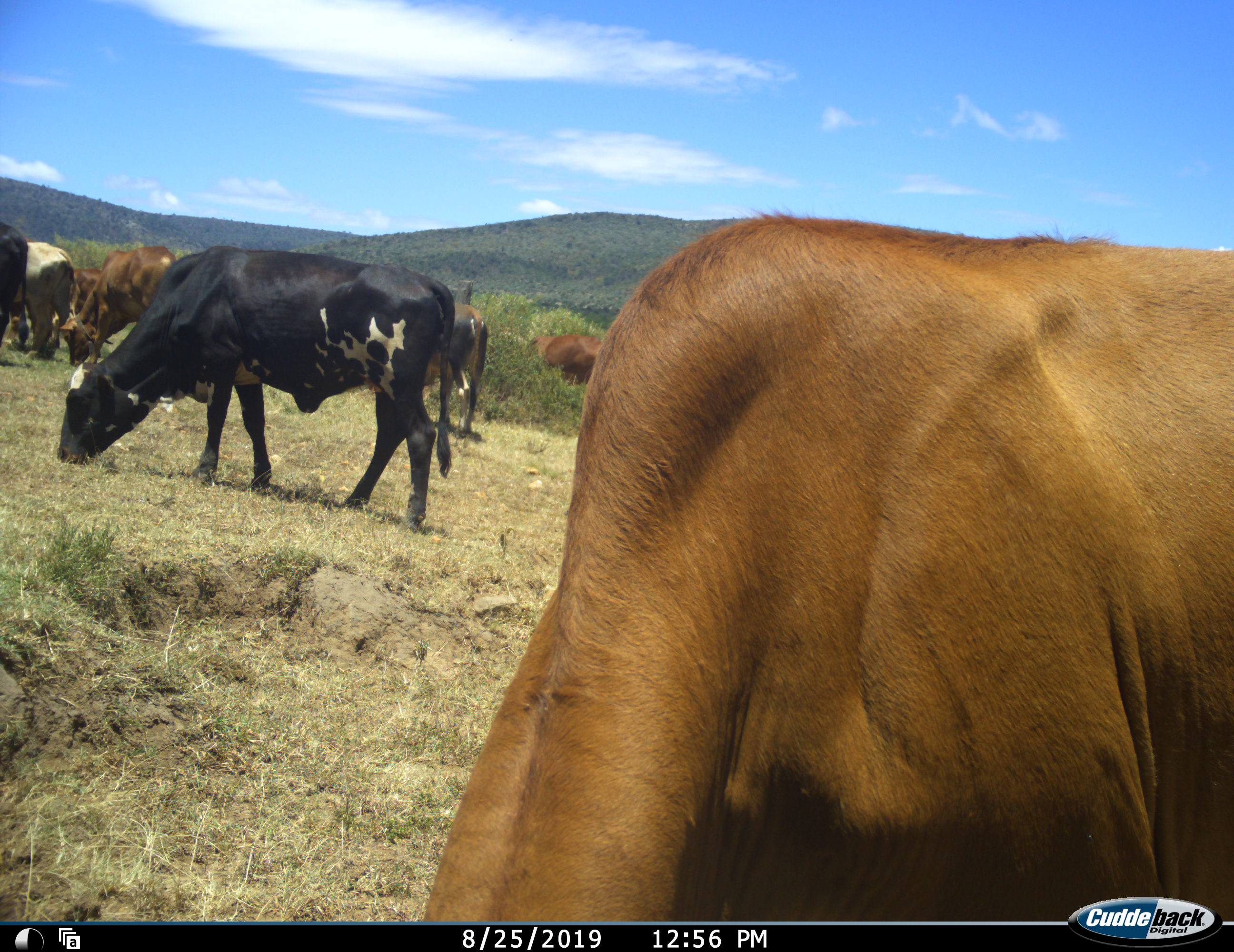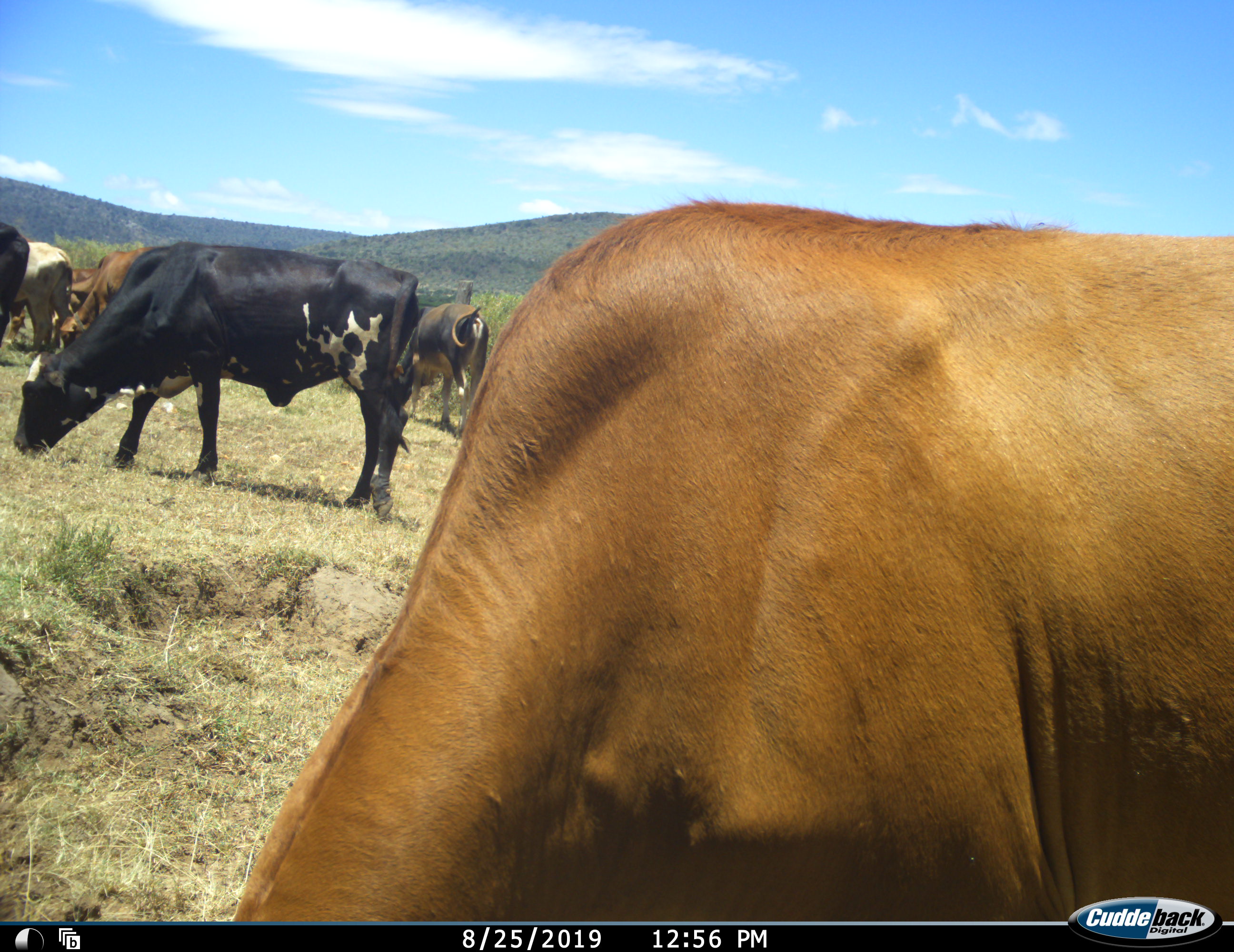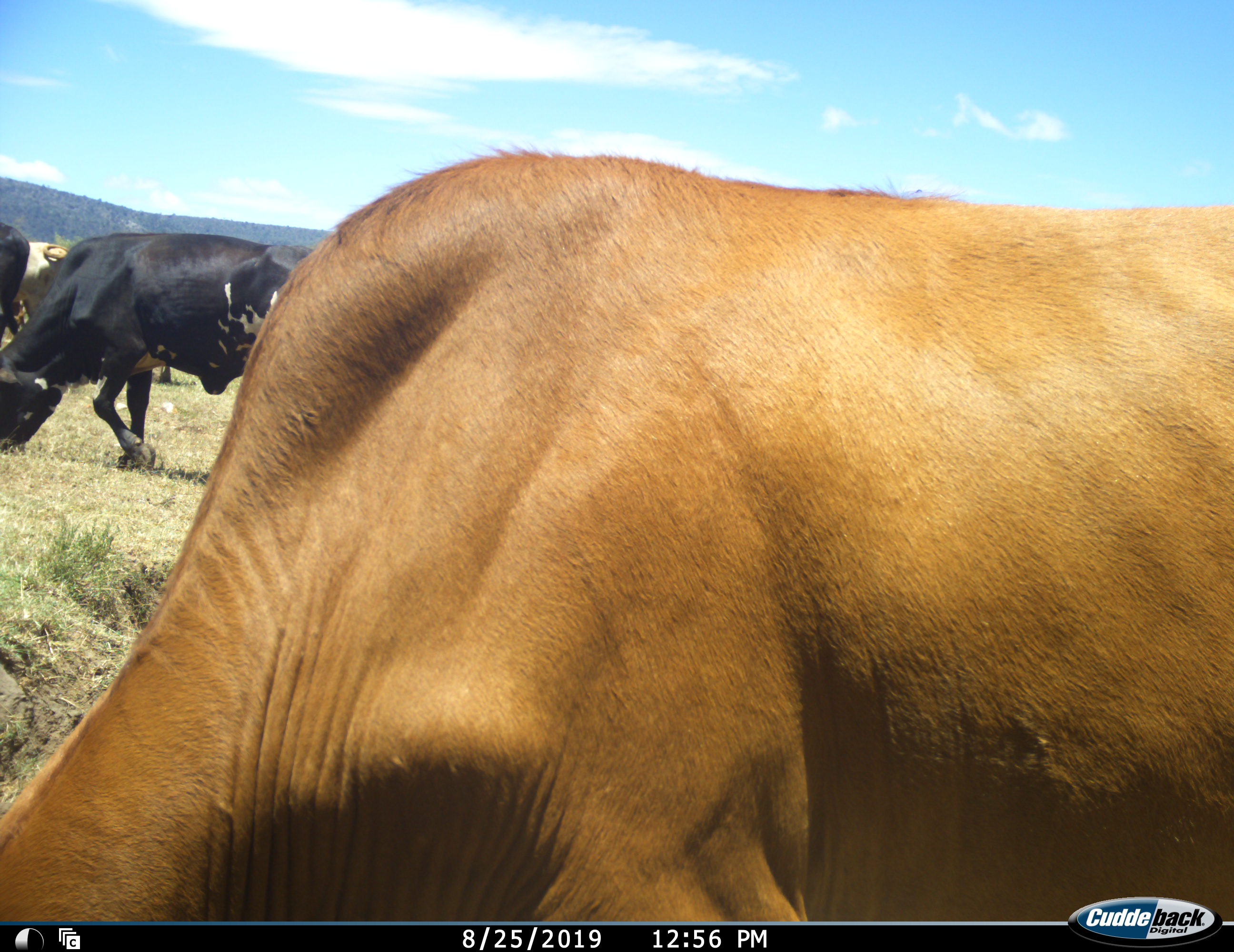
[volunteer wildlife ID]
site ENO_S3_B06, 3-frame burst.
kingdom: Animalia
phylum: Chordata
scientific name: Vertebrata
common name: domestic animal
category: domesticanimal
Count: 11-50.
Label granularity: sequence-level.